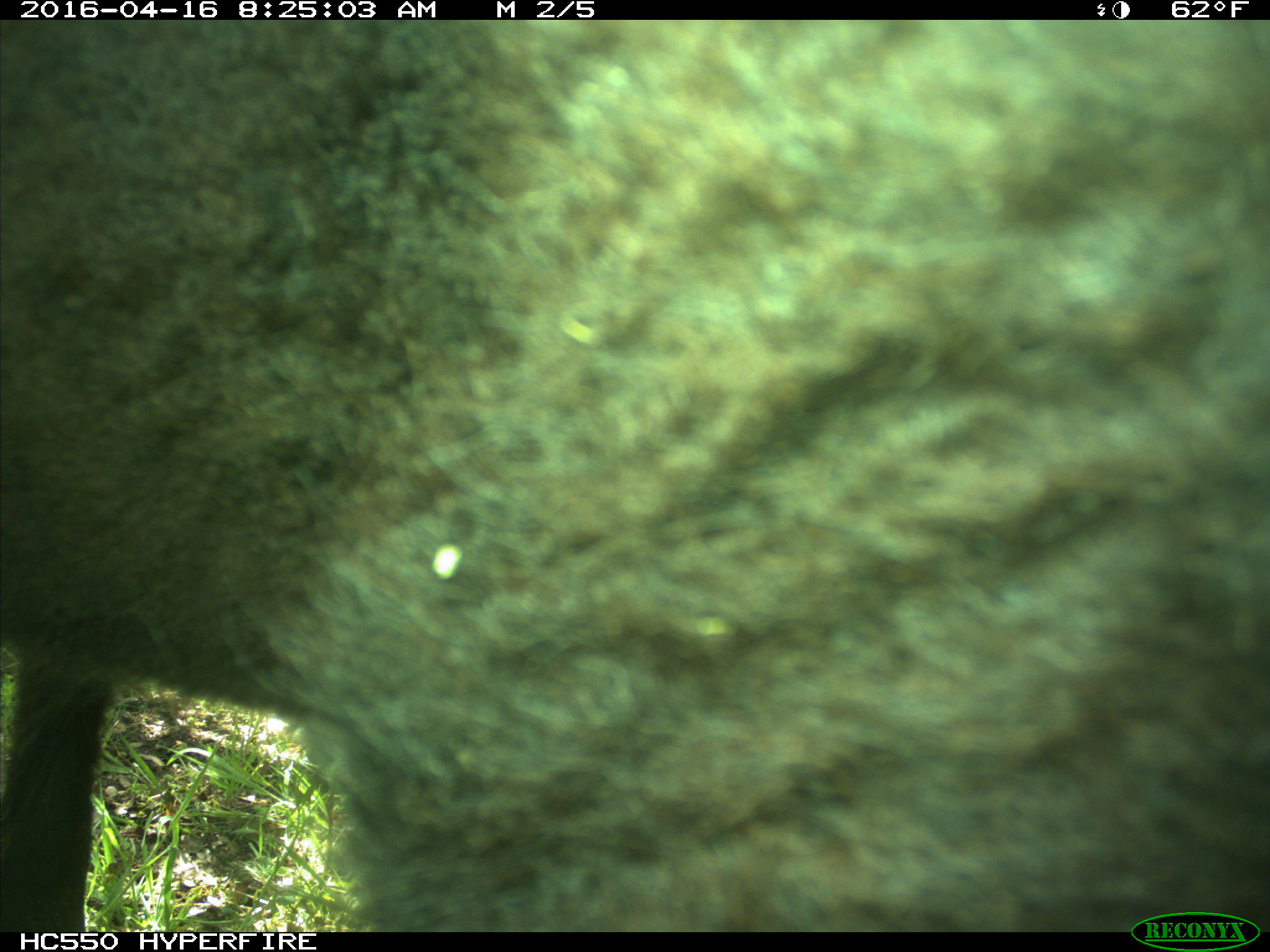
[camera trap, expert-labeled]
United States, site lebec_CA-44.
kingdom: Animalia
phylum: Chordata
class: Mammalia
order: Artiodactyla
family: Bovidae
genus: Bos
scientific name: Bos taurus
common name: domestic cow